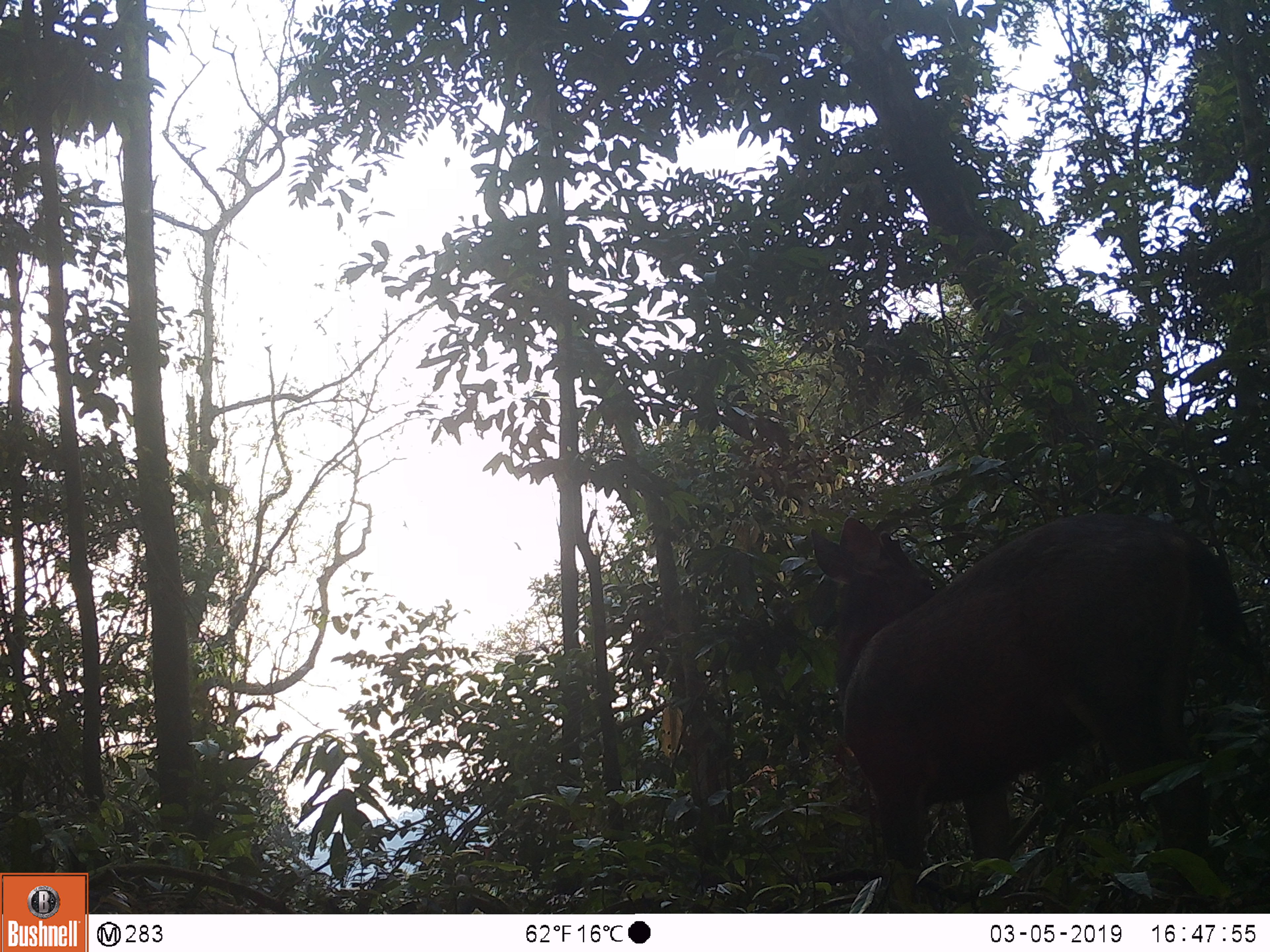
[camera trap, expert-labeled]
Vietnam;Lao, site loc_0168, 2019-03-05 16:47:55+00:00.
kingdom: Animalia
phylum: Chordata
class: Mammalia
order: Artiodactyla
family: Cervidae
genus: Rusa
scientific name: Rusa unicolor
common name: sambar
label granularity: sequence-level